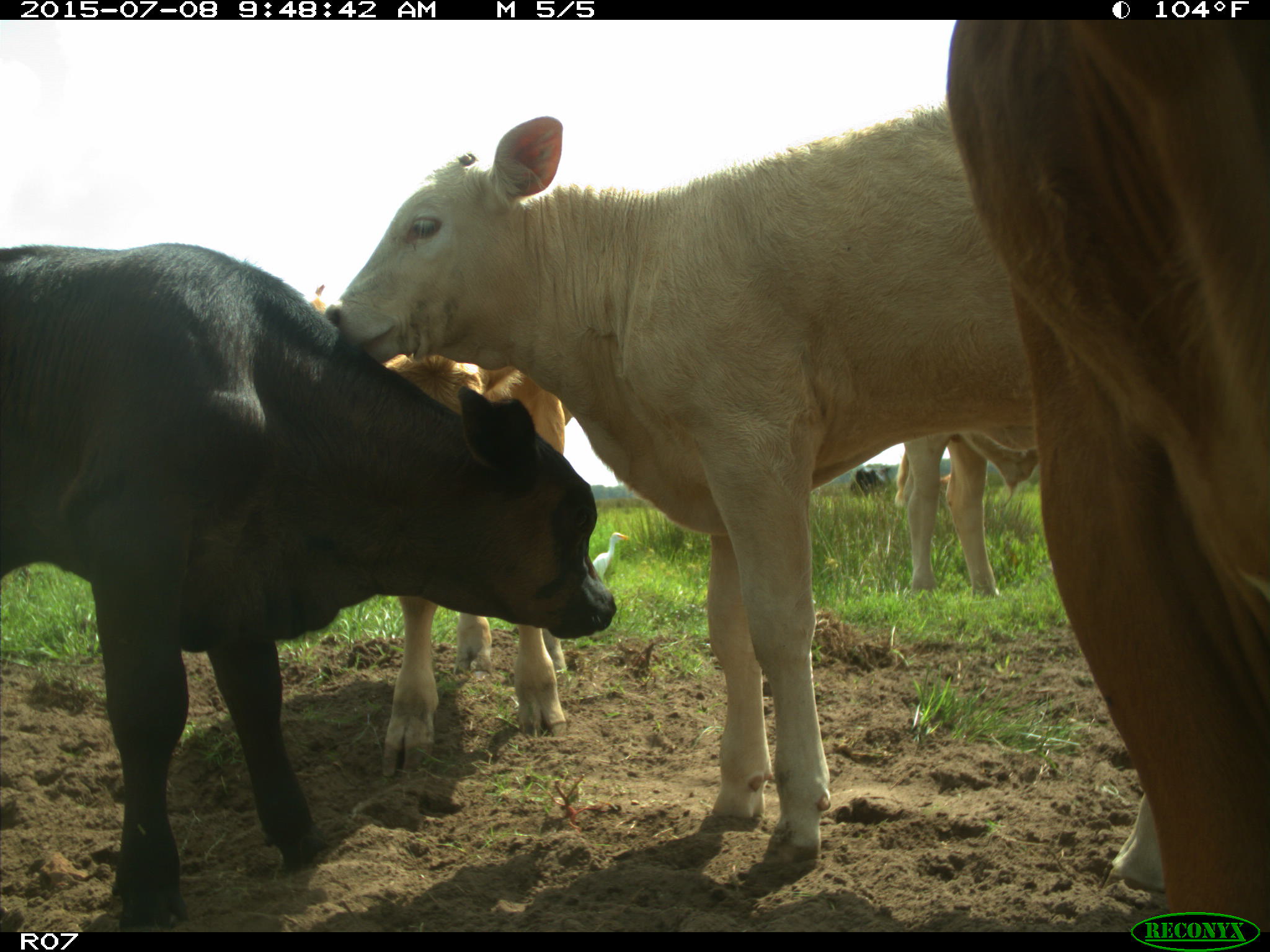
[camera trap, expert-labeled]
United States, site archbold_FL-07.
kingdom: Animalia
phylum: Chordata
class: Mammalia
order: Artiodactyla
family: Bovidae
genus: Bos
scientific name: Bos taurus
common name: domestic cow